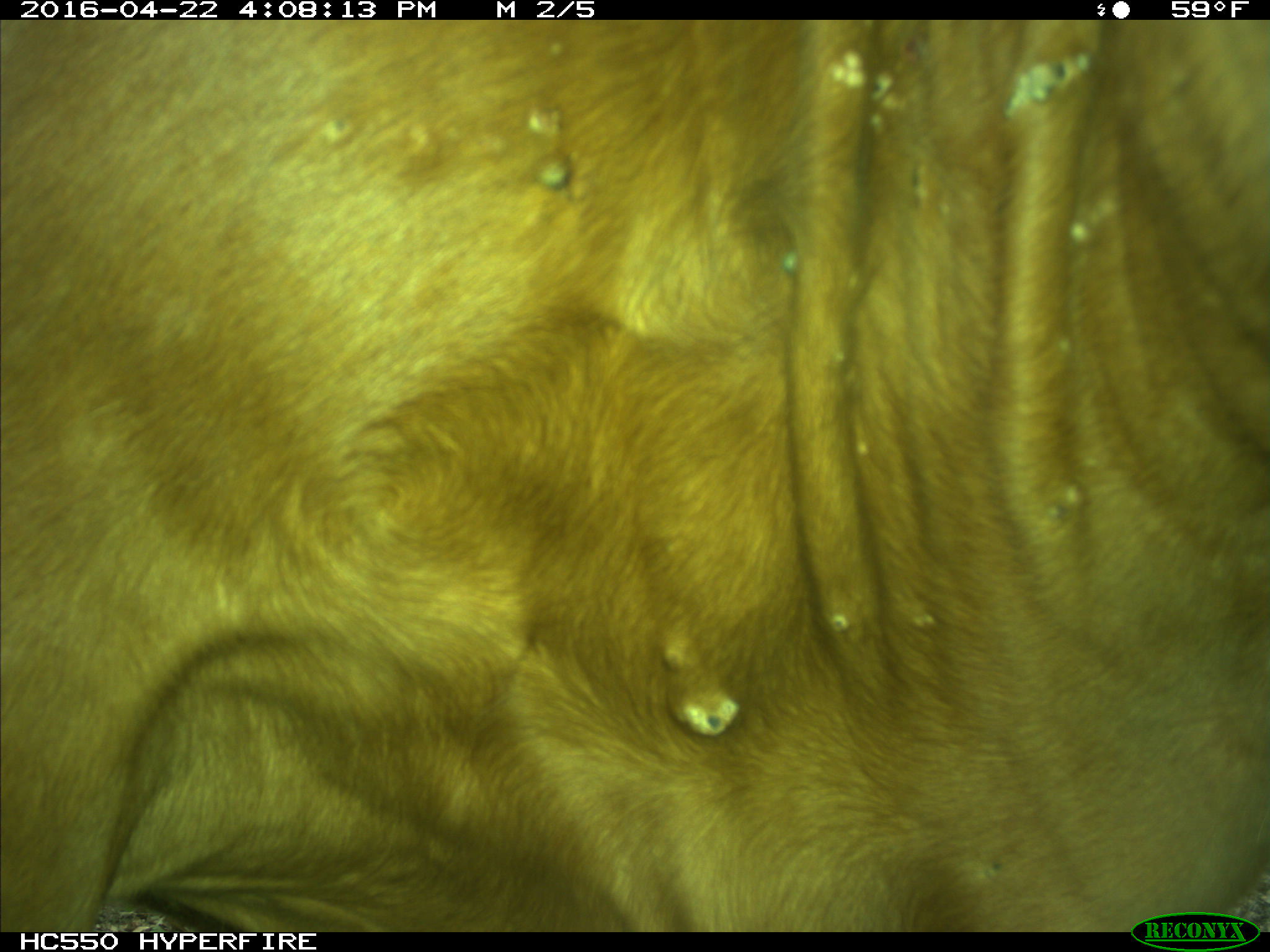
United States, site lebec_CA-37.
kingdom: Animalia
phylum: Chordata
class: Mammalia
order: Artiodactyla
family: Bovidae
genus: Bos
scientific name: Bos taurus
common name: domestic cow